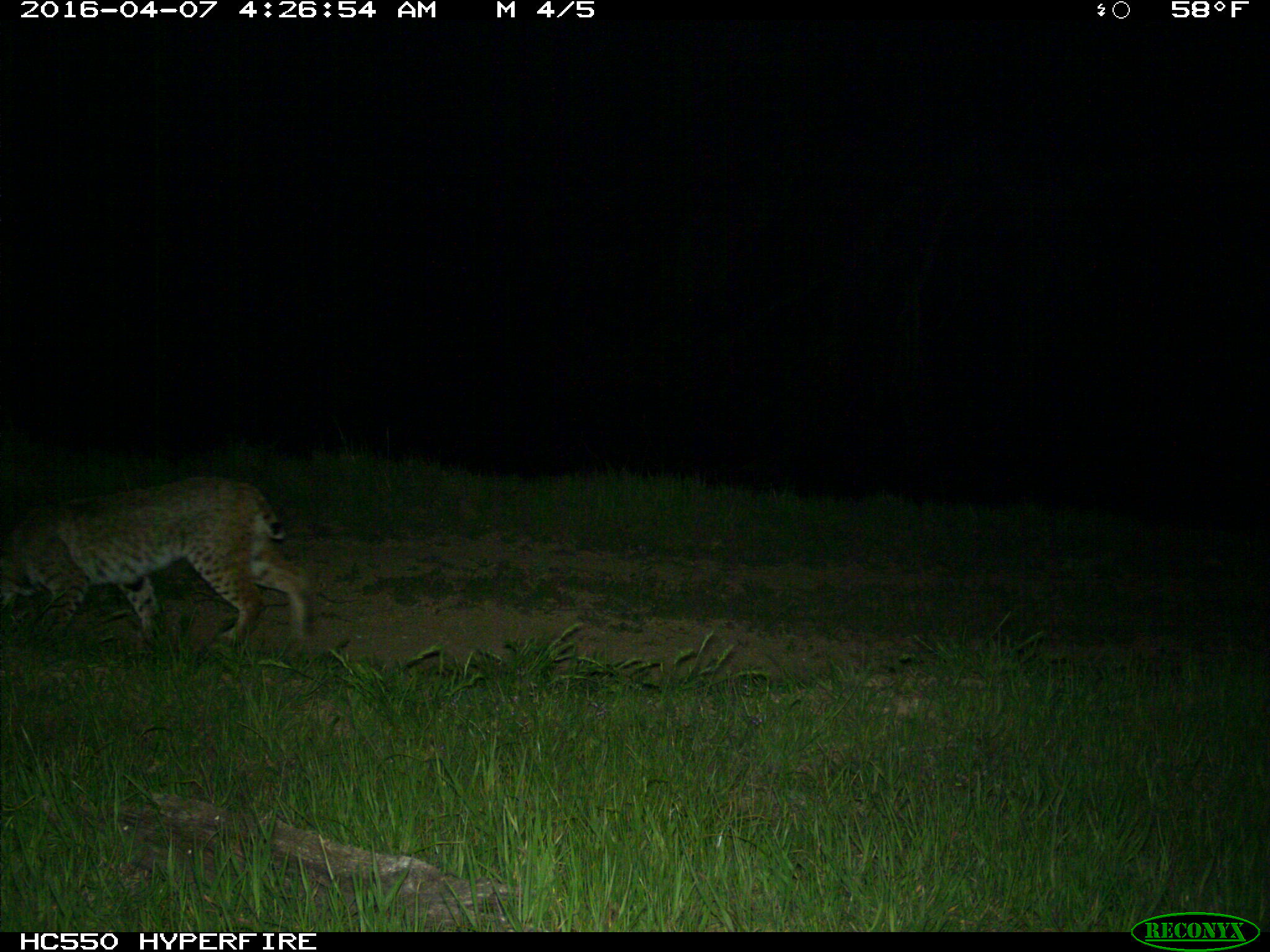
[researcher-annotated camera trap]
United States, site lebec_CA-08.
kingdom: Animalia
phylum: Chordata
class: Mammalia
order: Carnivora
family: Felidae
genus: Lynx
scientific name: Lynx rufus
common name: bobcat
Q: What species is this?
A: Lynx rufus (bobcat).